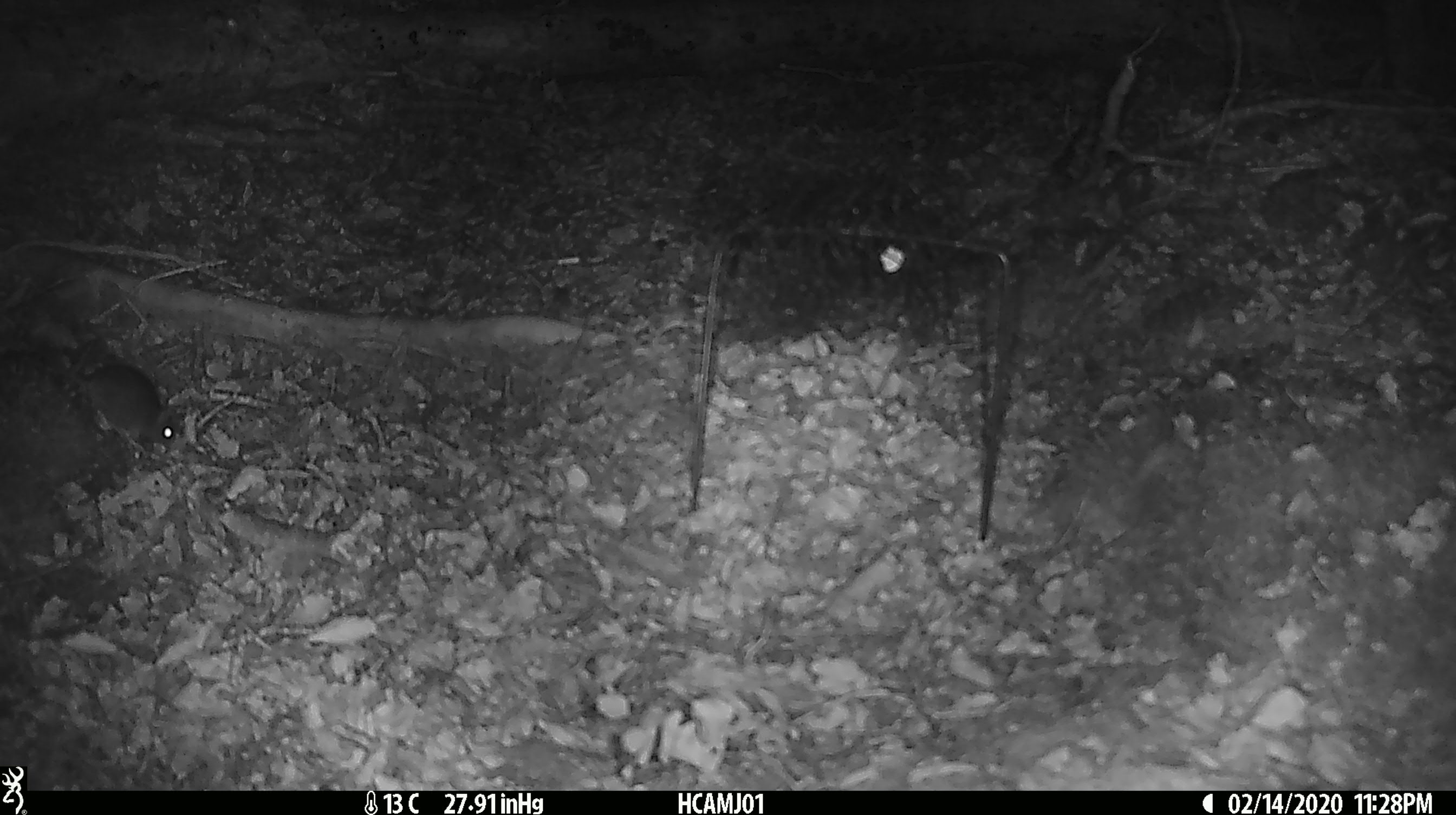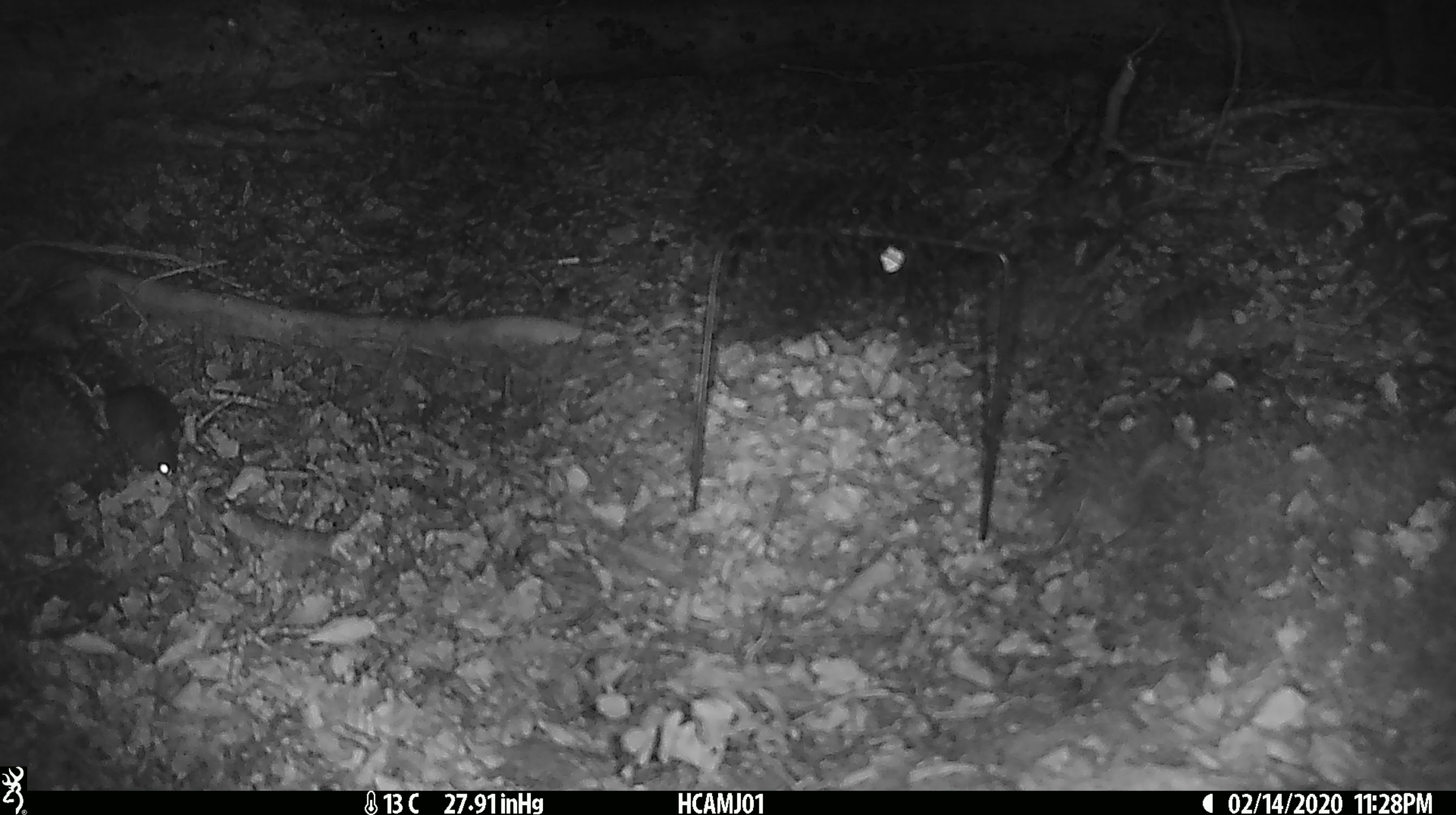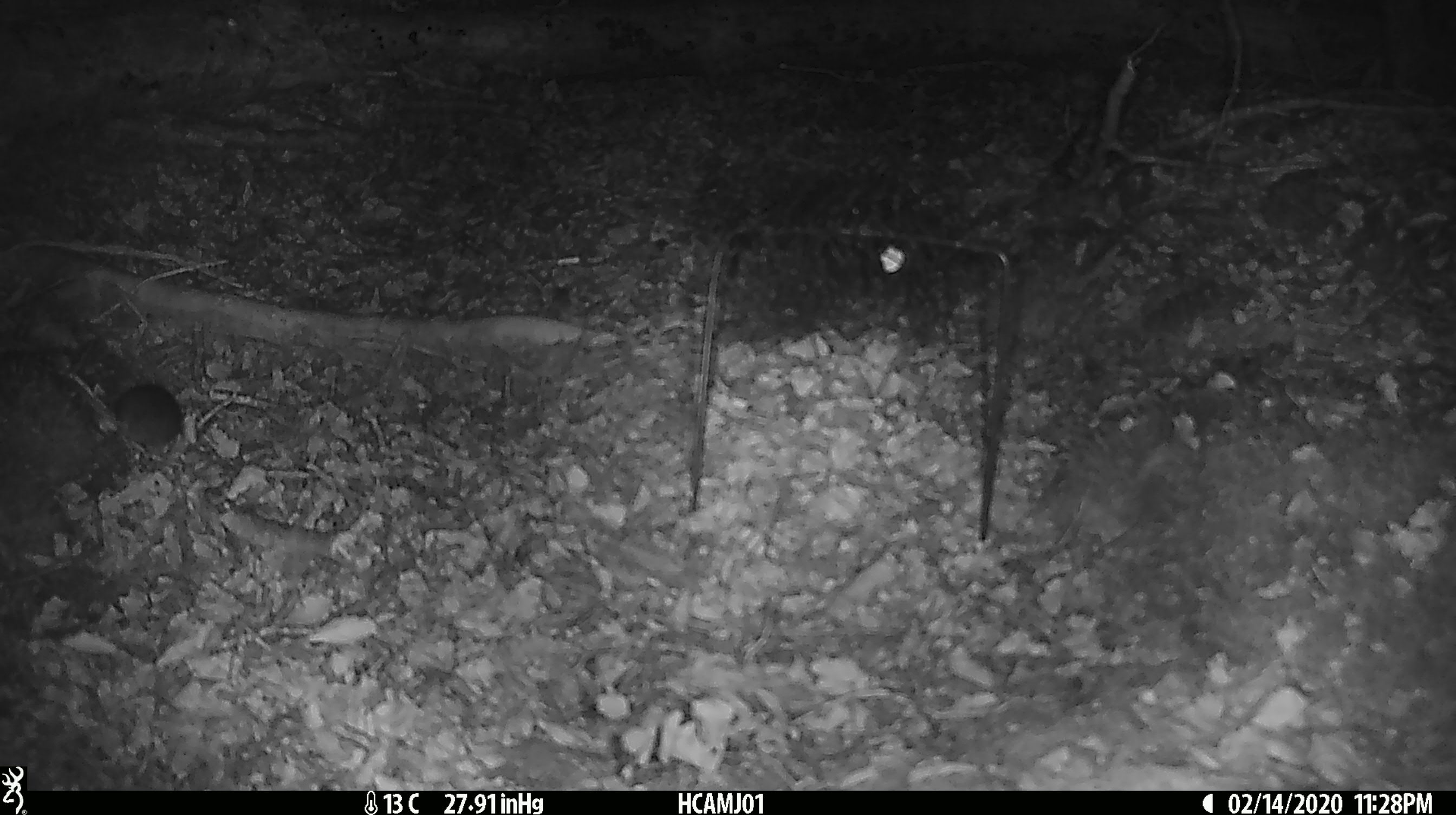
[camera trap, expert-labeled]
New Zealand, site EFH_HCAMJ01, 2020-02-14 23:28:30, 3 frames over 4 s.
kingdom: Animalia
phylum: Chordata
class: Mammalia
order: Rodentia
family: Muridae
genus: Mus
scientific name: Mus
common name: mouse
Mouse (Mus).